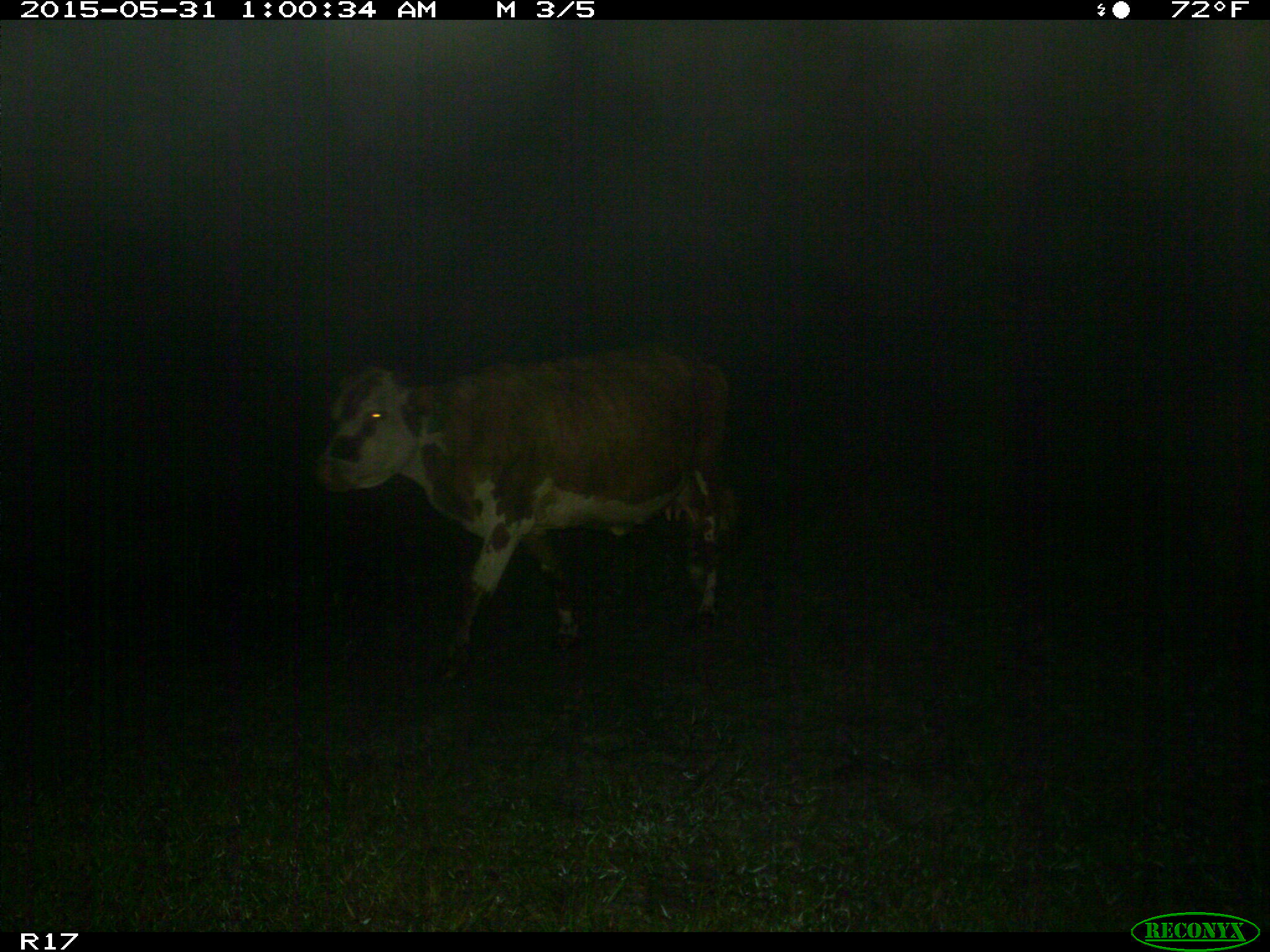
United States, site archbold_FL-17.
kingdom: Animalia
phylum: Chordata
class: Mammalia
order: Artiodactyla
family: Bovidae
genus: Bos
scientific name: Bos taurus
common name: domestic cow